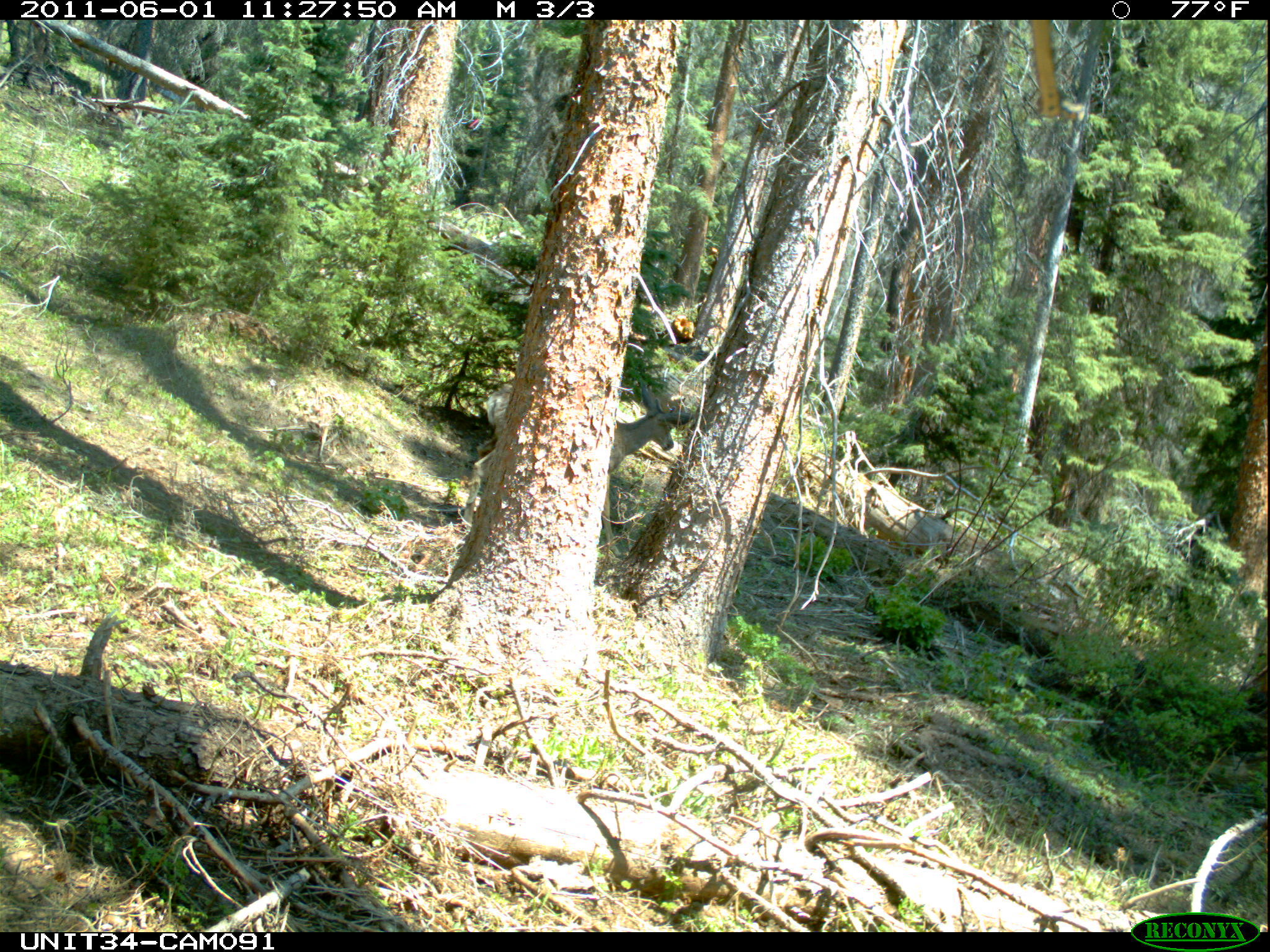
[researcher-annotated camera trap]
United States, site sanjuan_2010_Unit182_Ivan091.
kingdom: Animalia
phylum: Chordata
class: Mammalia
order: Artiodactyla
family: Cervidae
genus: Odocoileus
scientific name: Odocoileus hemionus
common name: mule deer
Odocoileus hemionus (mule deer).